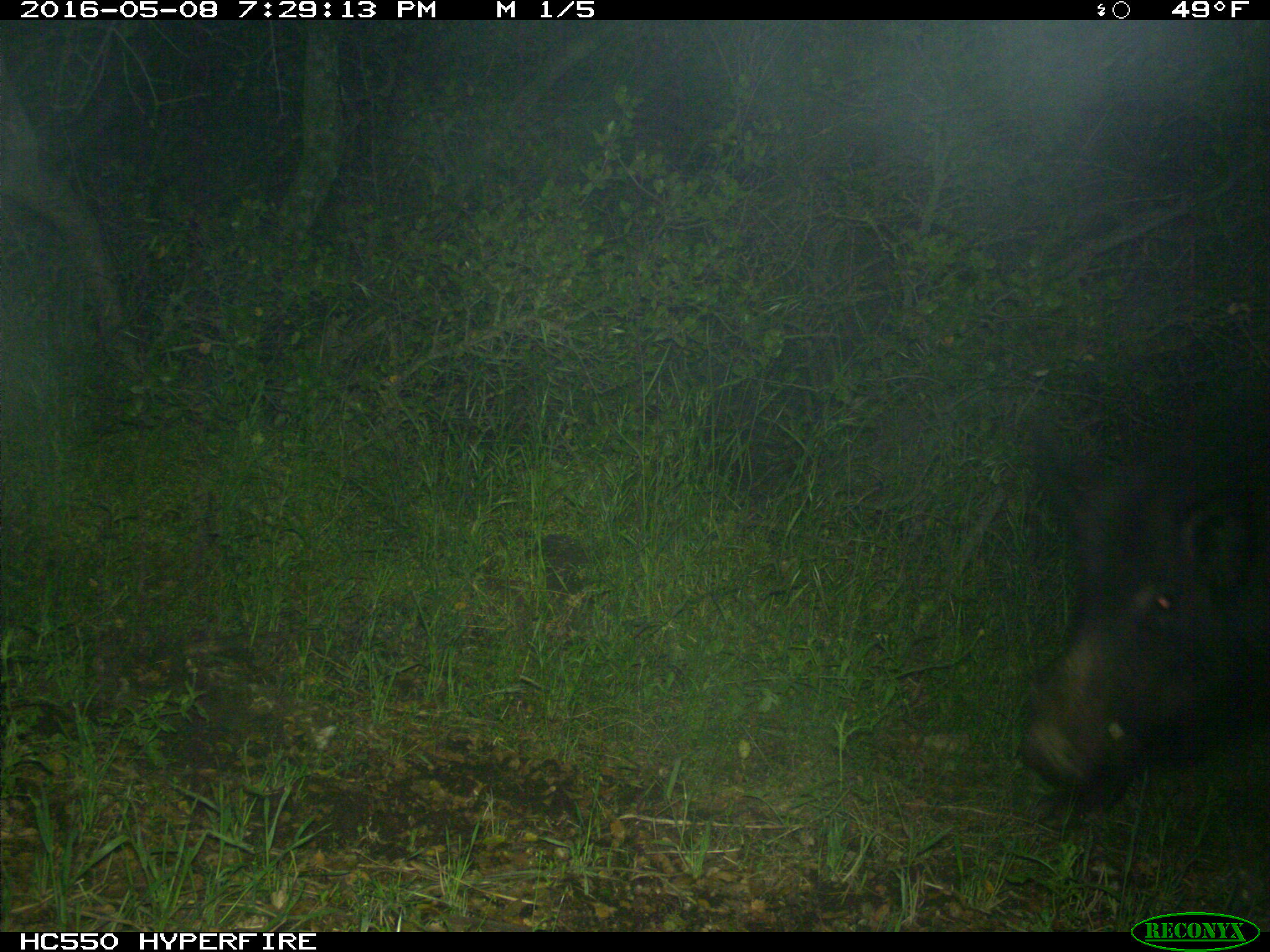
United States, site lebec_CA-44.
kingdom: Animalia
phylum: Chordata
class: Mammalia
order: Artiodactyla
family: Suidae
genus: Sus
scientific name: Sus scrofa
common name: wild boar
Sus scrofa (wild boar).